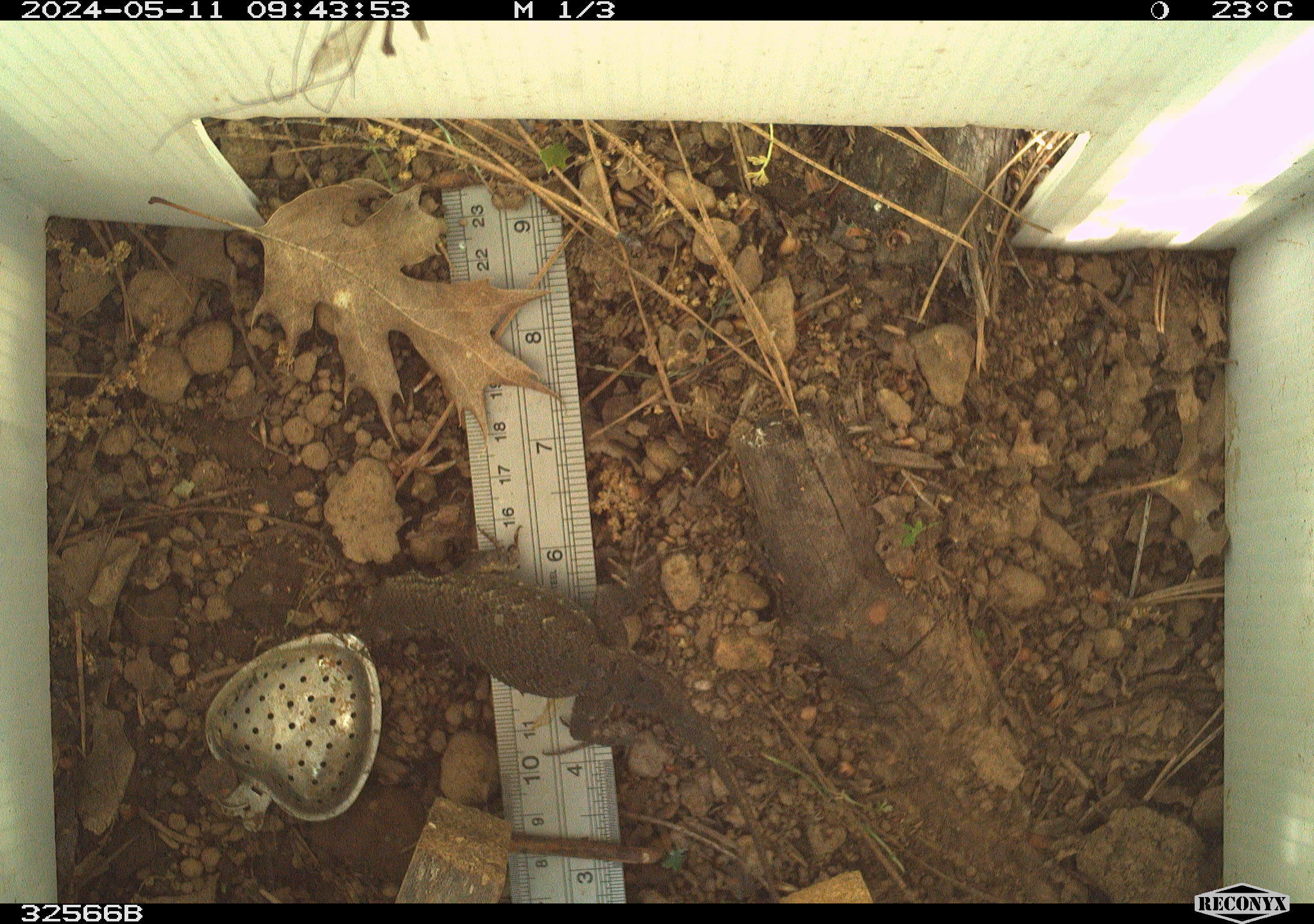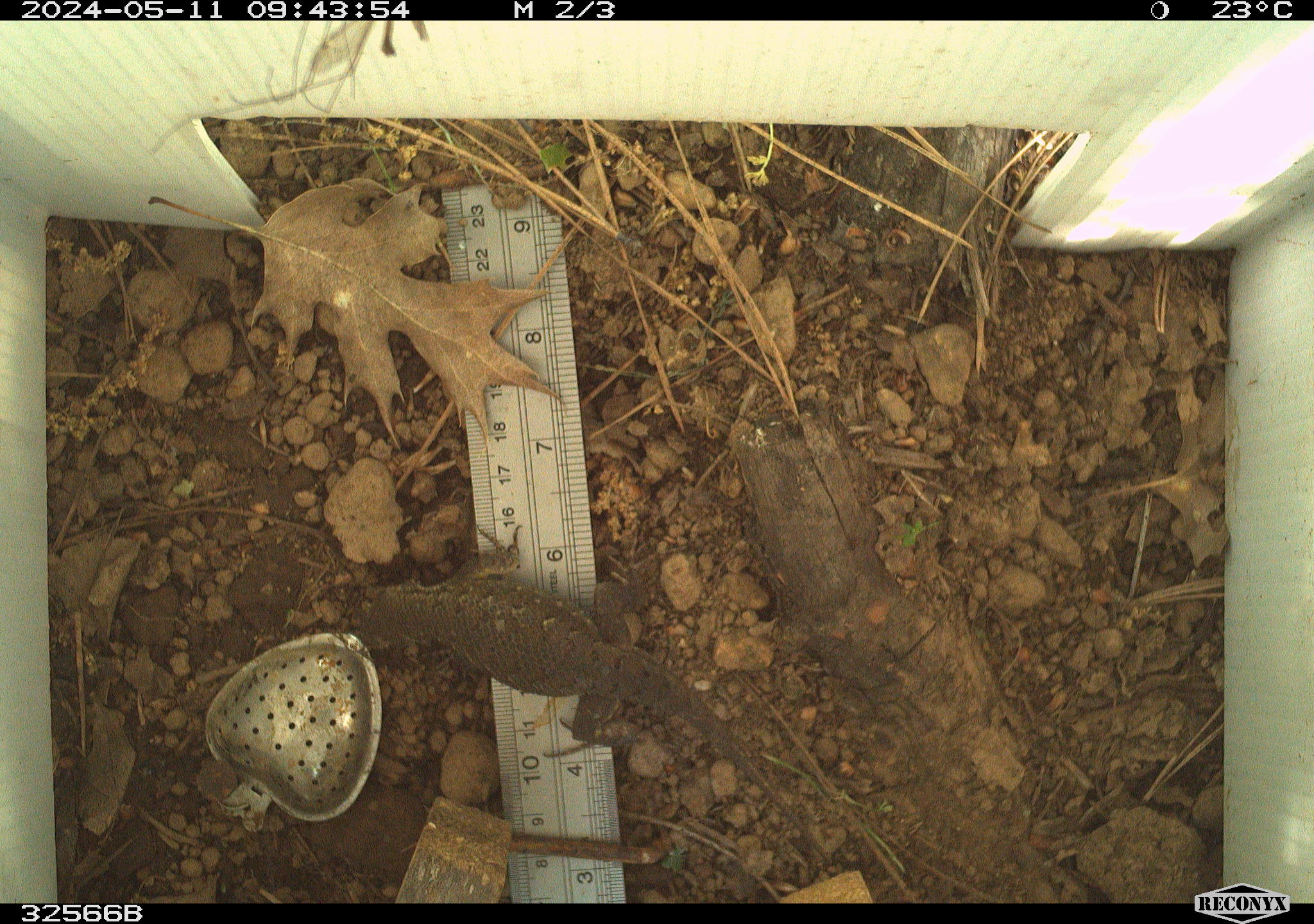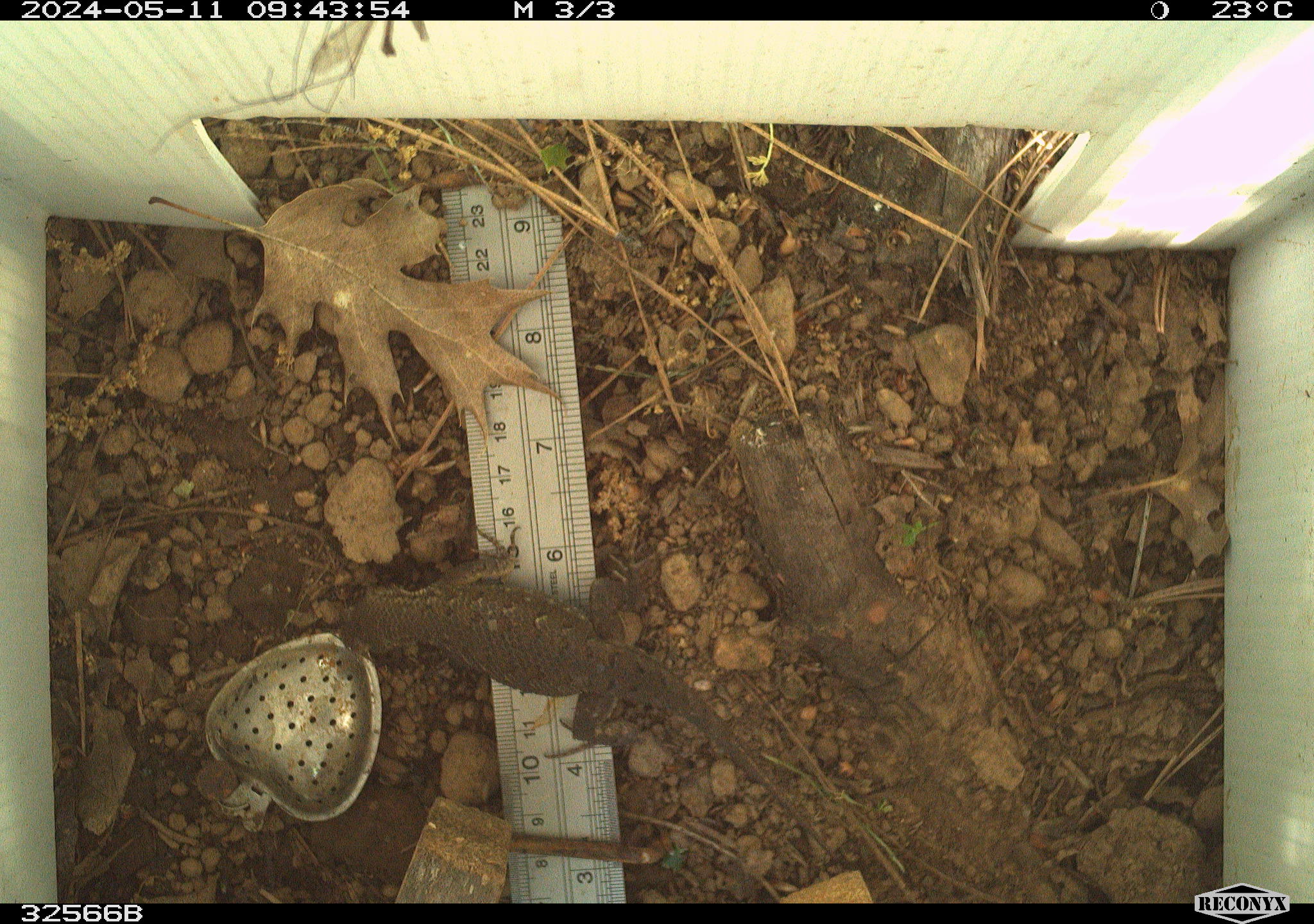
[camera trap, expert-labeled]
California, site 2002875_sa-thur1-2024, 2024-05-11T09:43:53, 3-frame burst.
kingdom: Animalia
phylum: Chordata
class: Reptilia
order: Squamata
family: Phrynosomatidae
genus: Sceloporus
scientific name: Sceloporus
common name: spiny lizards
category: sceloporus species